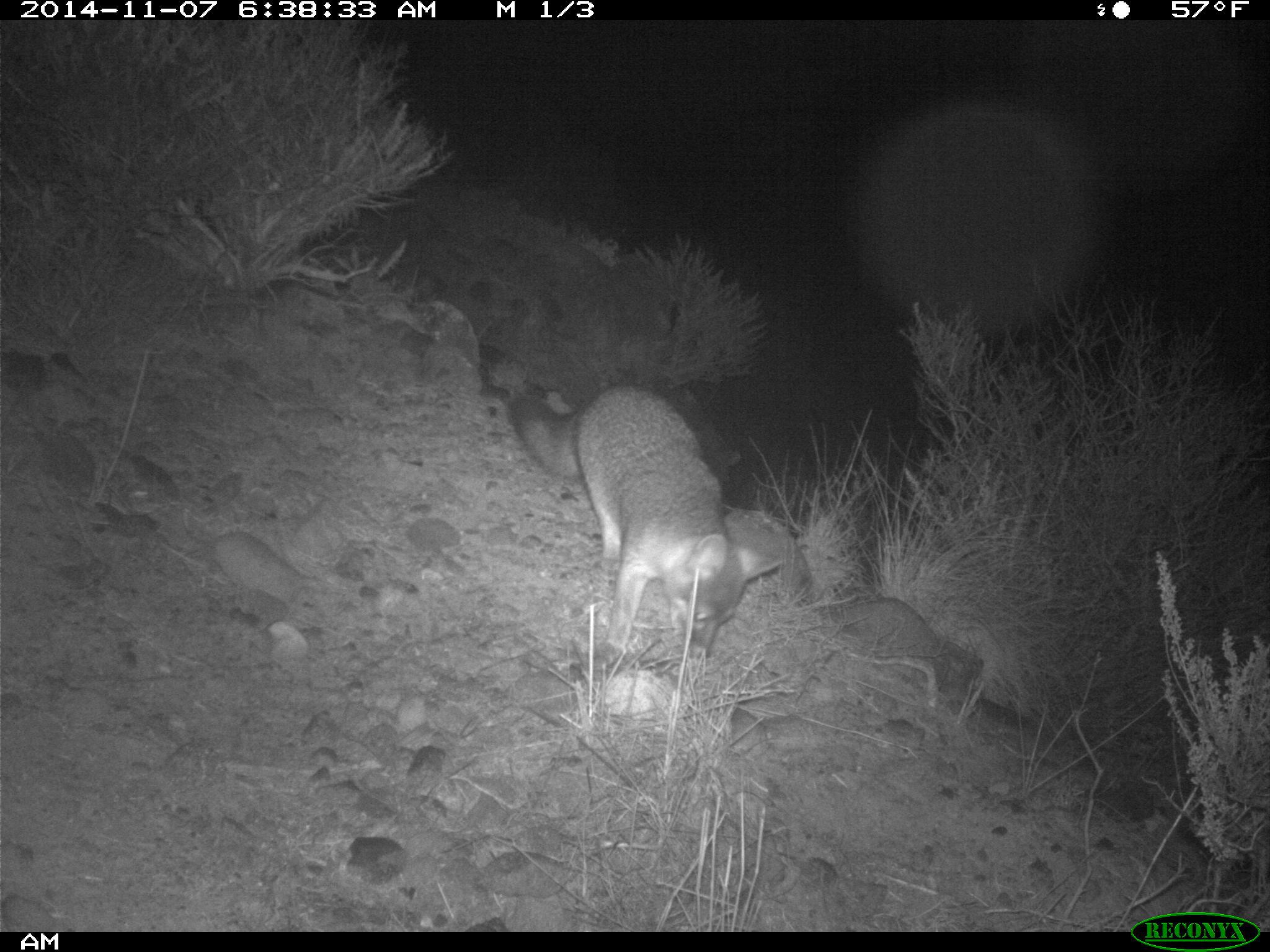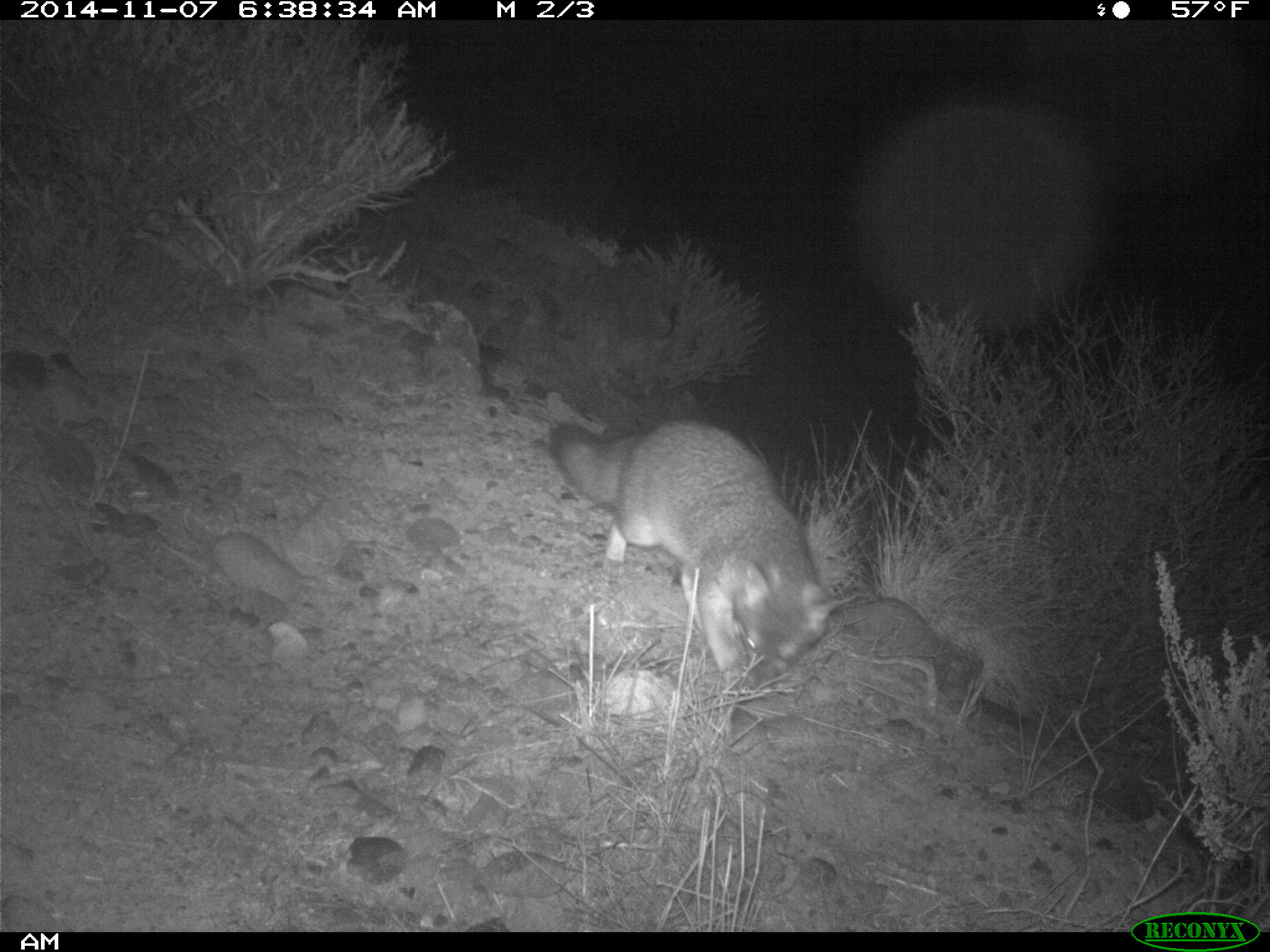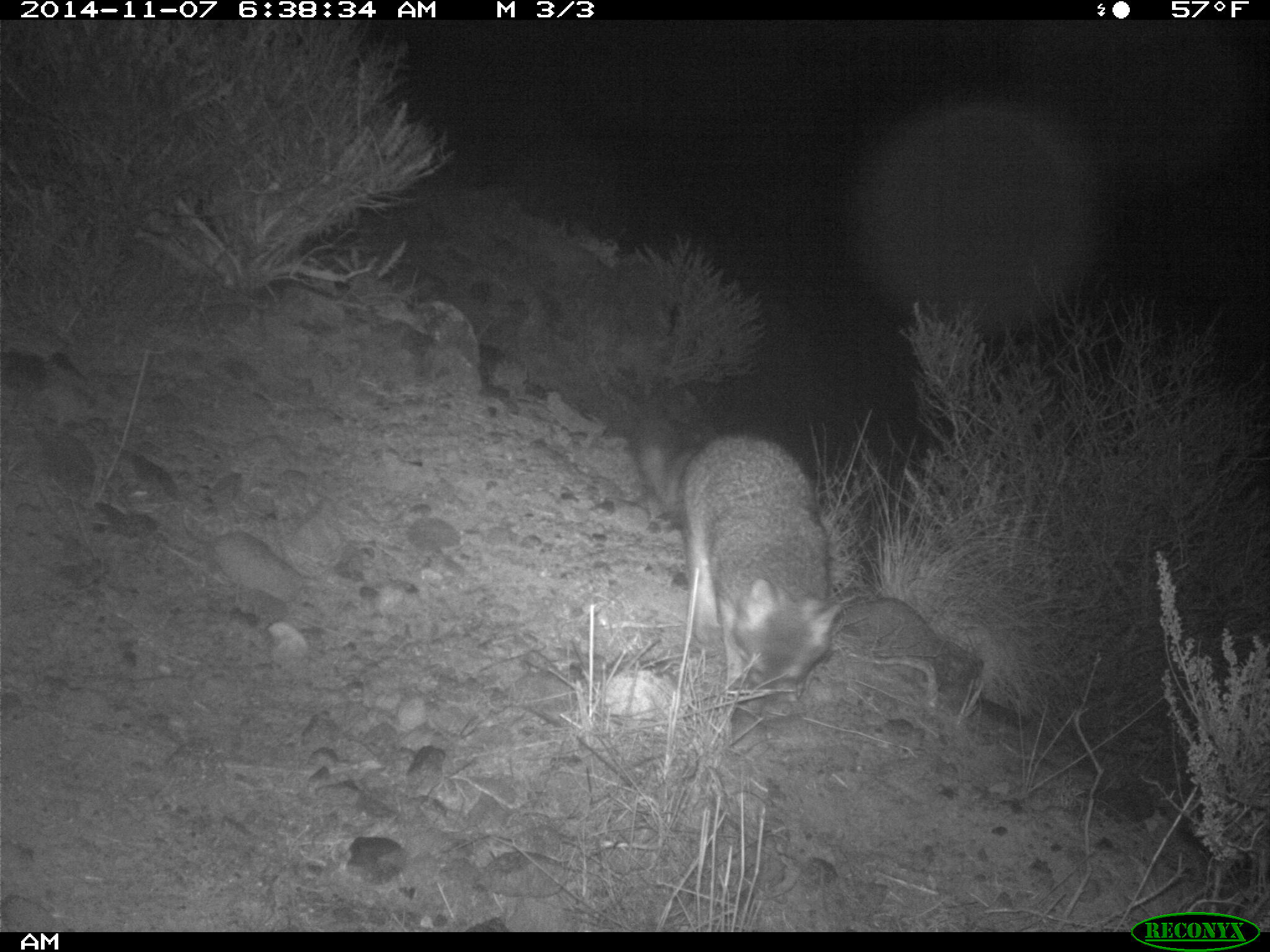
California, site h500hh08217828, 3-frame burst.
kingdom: Animalia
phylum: Chordata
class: Mammalia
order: Carnivora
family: Canidae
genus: Urocyon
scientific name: Urocyon littoralis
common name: island fox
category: fox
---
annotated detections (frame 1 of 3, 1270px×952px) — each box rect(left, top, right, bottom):
fox: rect(508, 377, 789, 664)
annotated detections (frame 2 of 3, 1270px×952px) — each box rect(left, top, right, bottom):
fox: rect(547, 418, 834, 686)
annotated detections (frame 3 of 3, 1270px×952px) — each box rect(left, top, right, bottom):
fox: rect(632, 410, 859, 701)